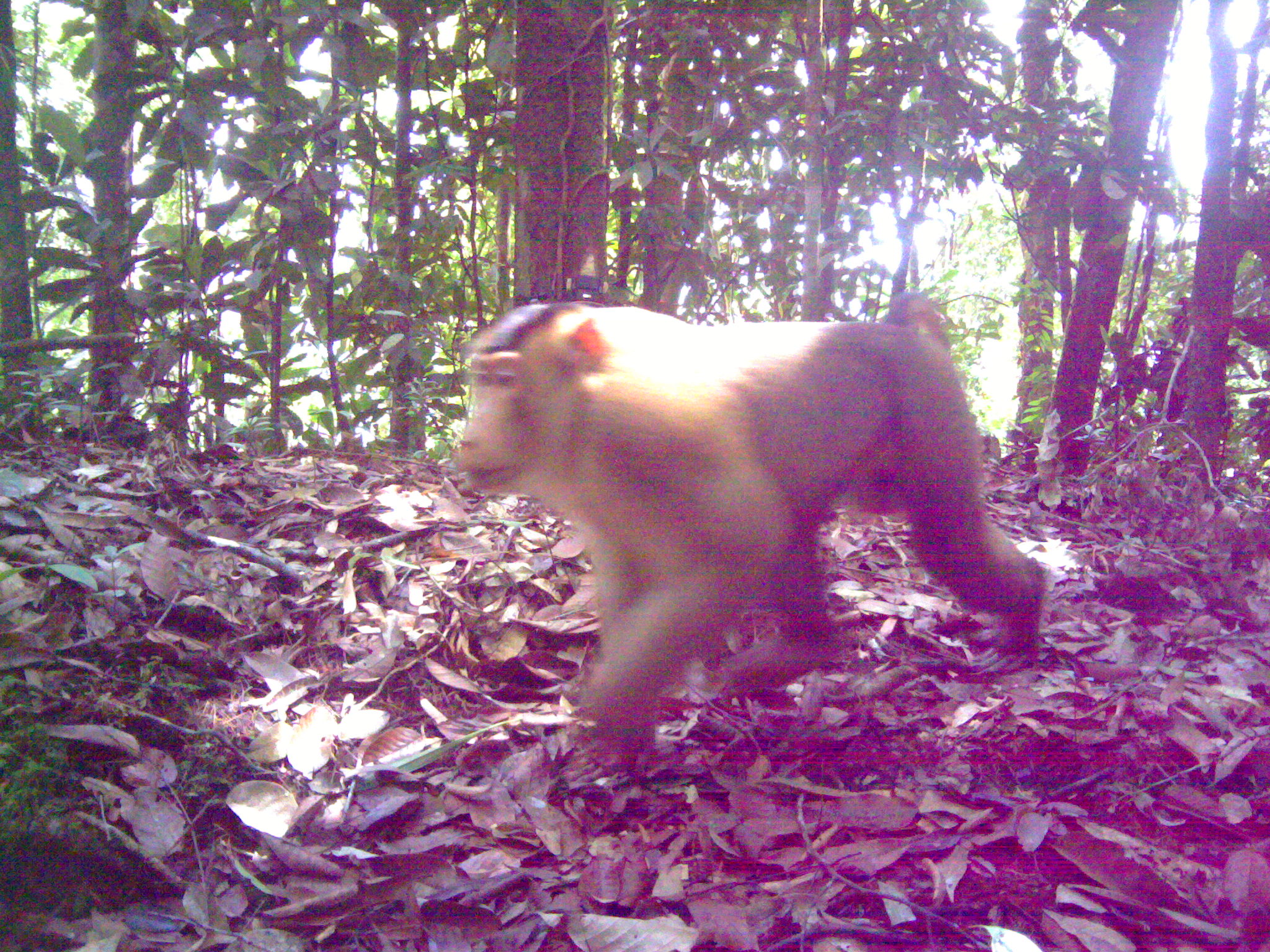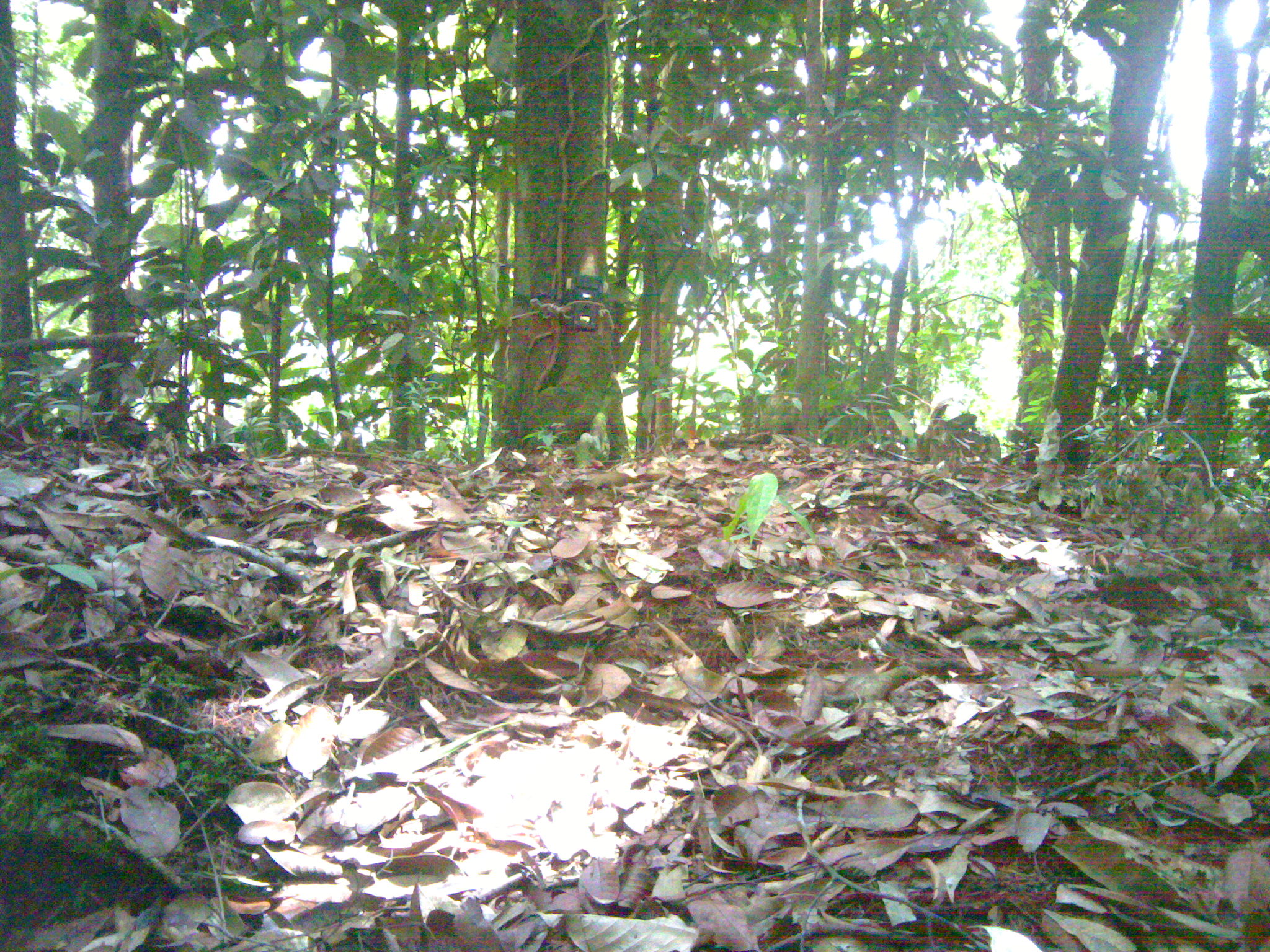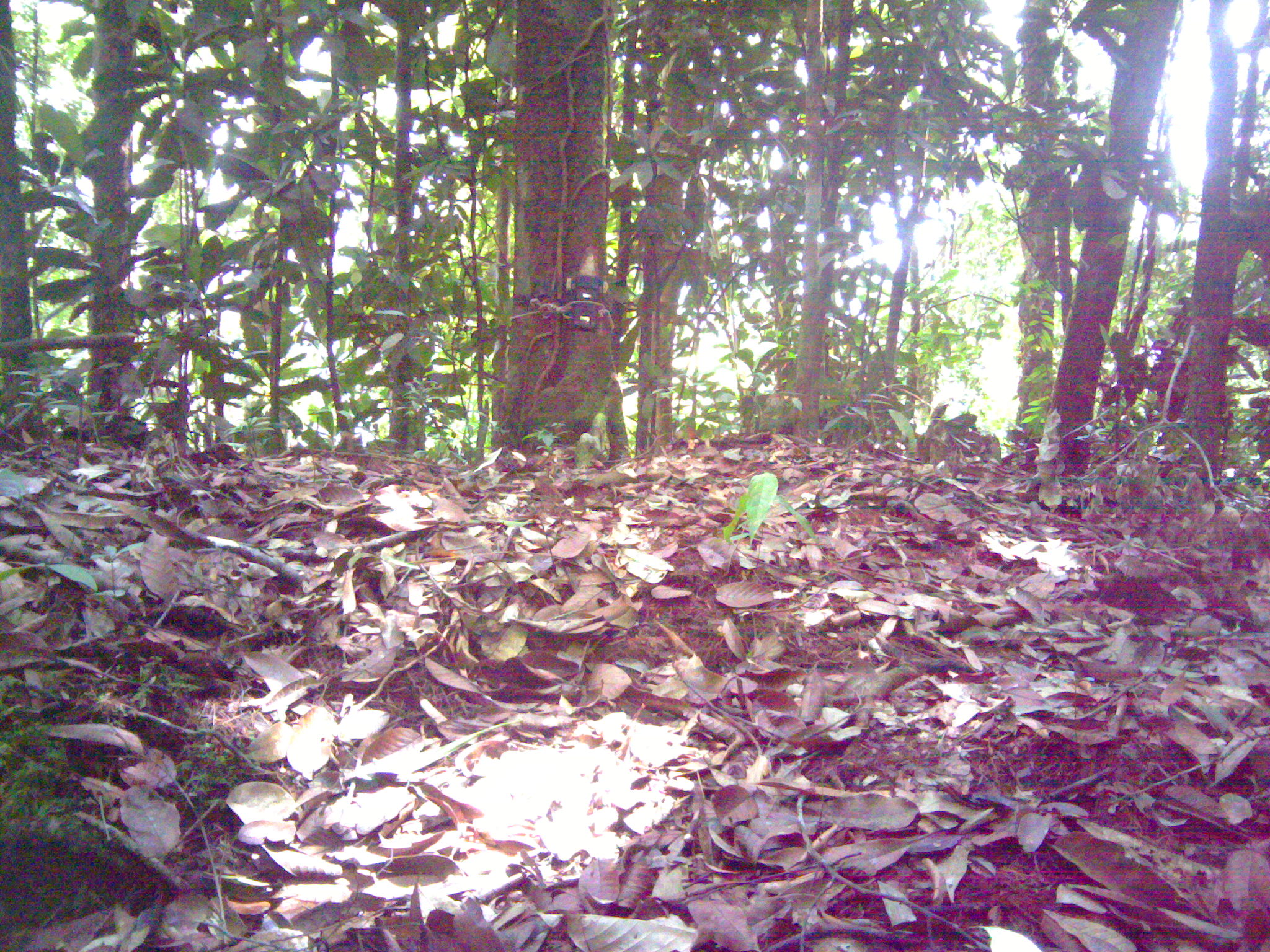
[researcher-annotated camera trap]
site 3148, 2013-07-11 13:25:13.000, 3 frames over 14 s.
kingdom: Animalia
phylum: Chordata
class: Mammalia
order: Primates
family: Cercopithecidae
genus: Macaca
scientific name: Macaca nemestrina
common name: southern pig-tailed macaque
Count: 1.